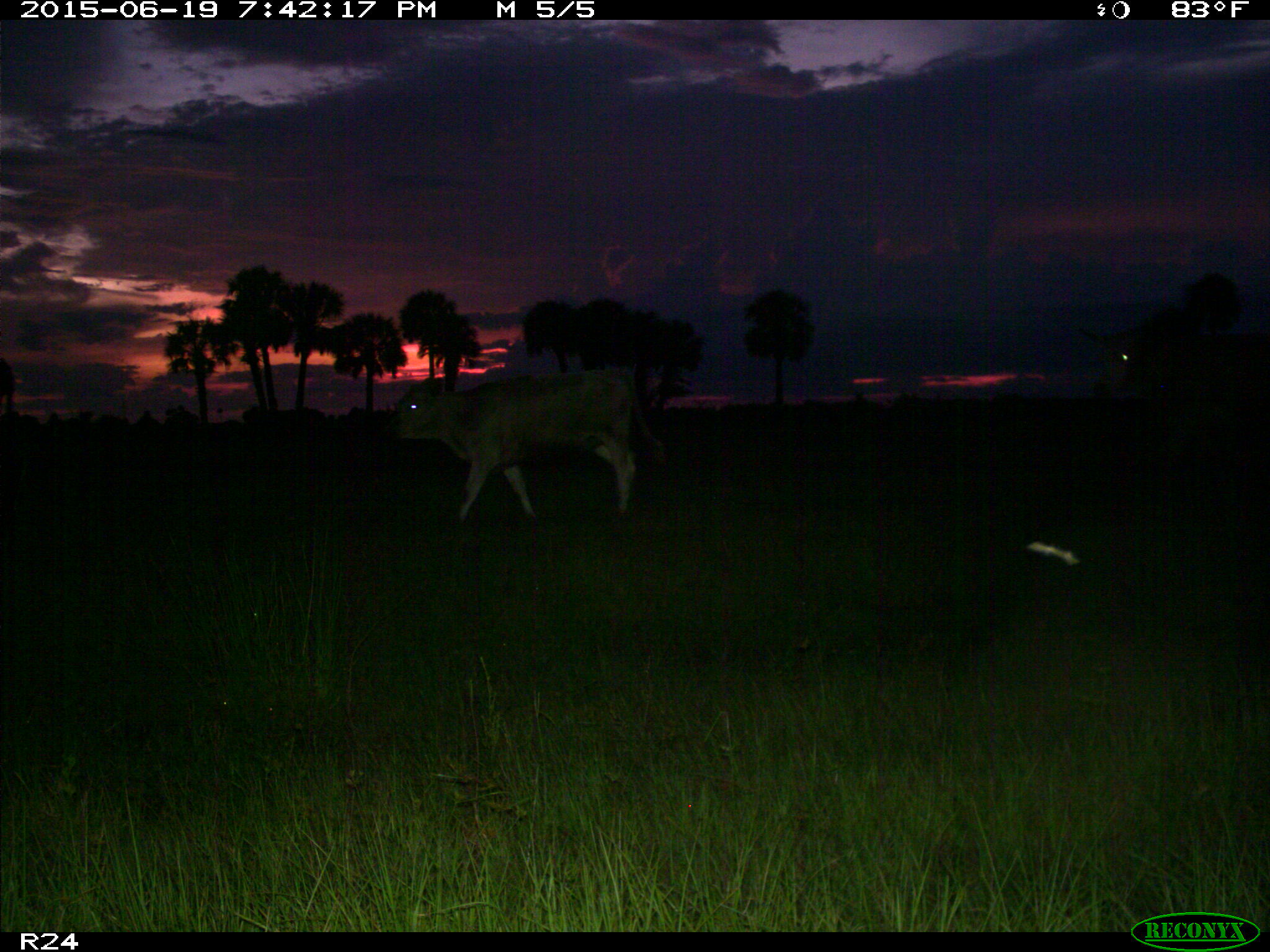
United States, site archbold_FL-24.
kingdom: Animalia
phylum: Chordata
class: Mammalia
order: Artiodactyla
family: Bovidae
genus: Bos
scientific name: Bos taurus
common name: domestic cow